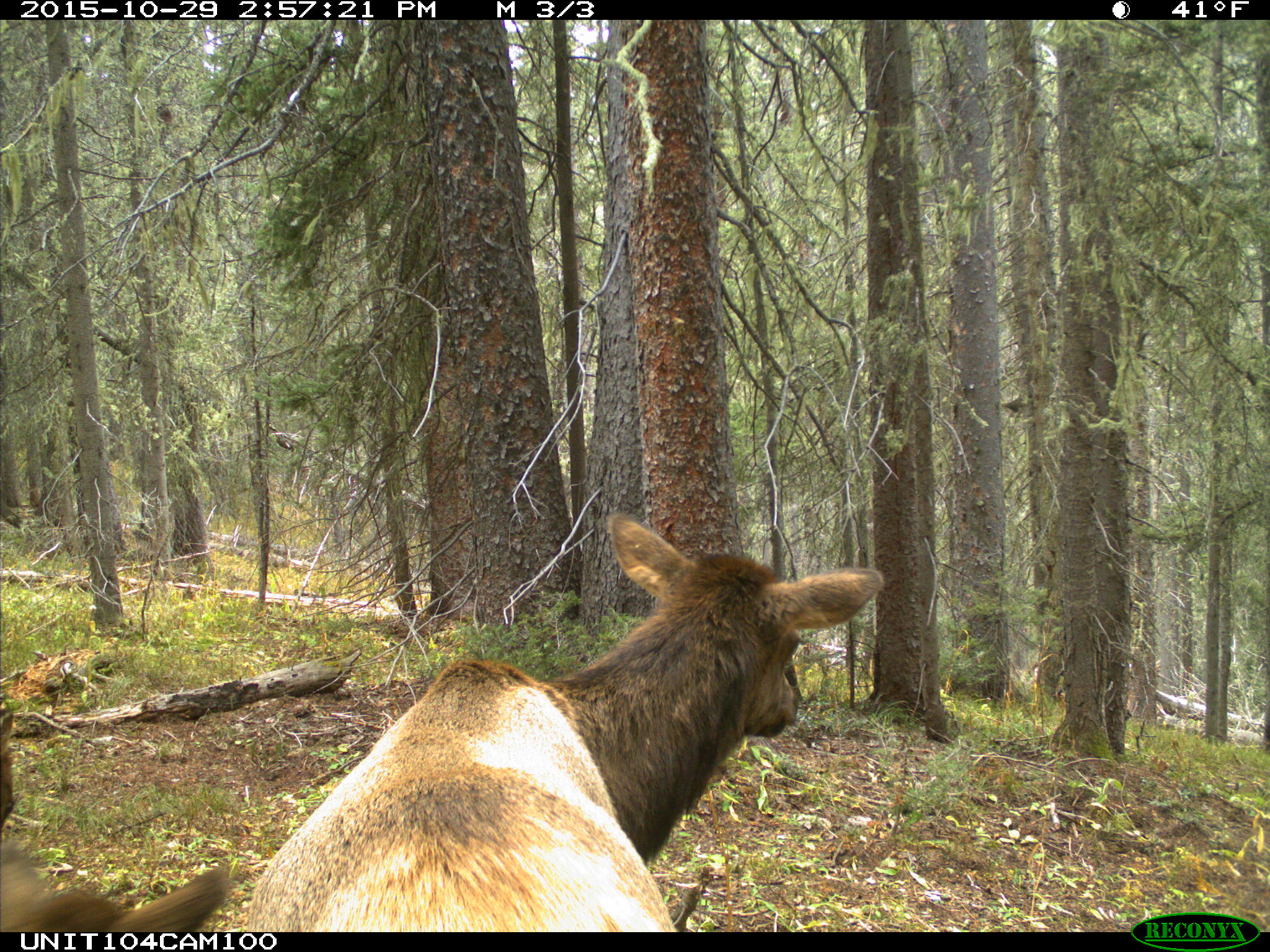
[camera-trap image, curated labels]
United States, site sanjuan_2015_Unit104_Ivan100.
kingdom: Animalia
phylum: Chordata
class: Mammalia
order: Artiodactyla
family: Cervidae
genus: Cervus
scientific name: Cervus elaphus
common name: red deer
Cervus elaphus (red deer).